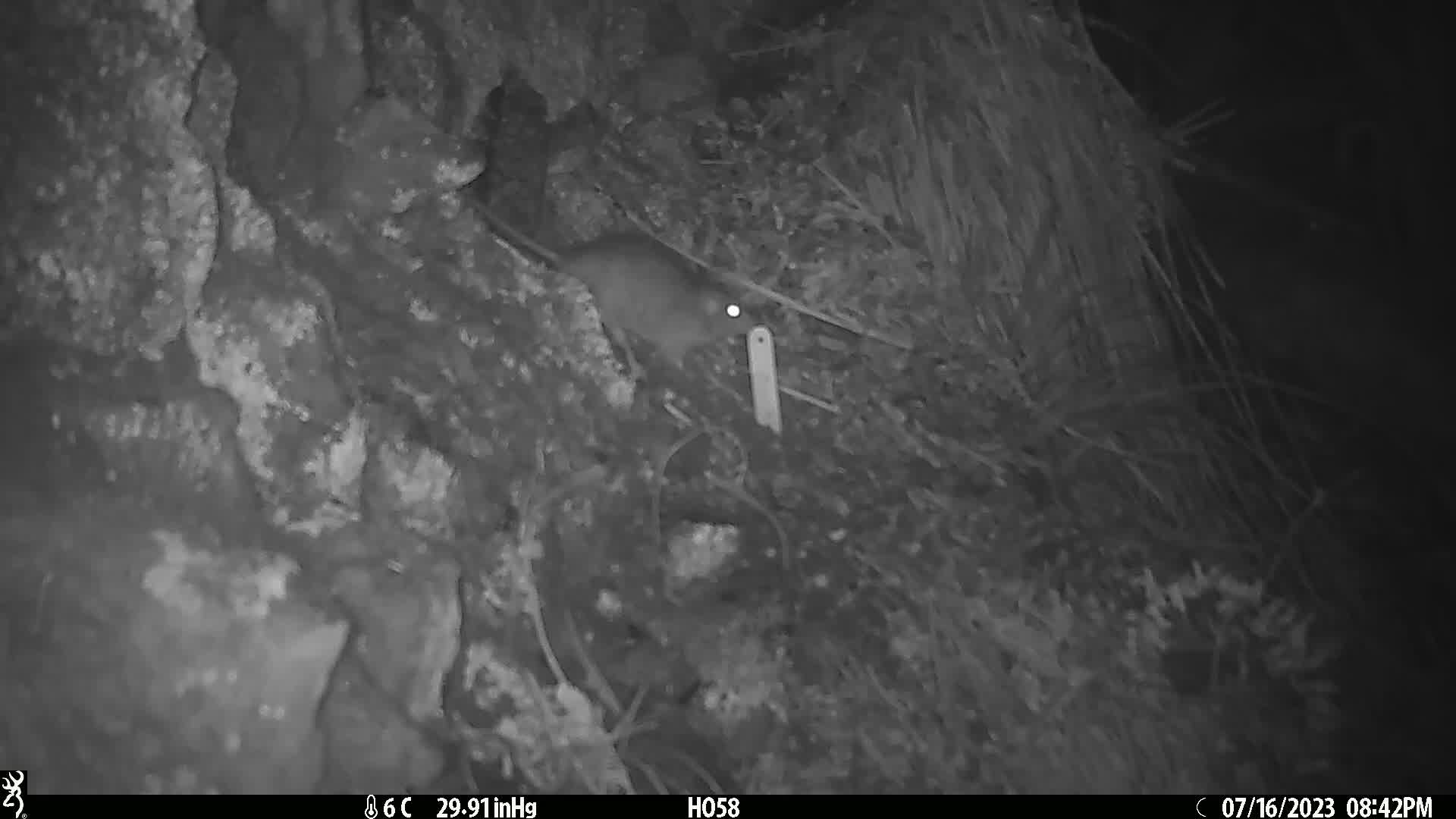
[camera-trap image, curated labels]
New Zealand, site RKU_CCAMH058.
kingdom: Animalia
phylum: Chordata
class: Mammalia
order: Rodentia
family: Muridae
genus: Rattus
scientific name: Rattus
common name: rat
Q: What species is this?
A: Rat (Rattus).